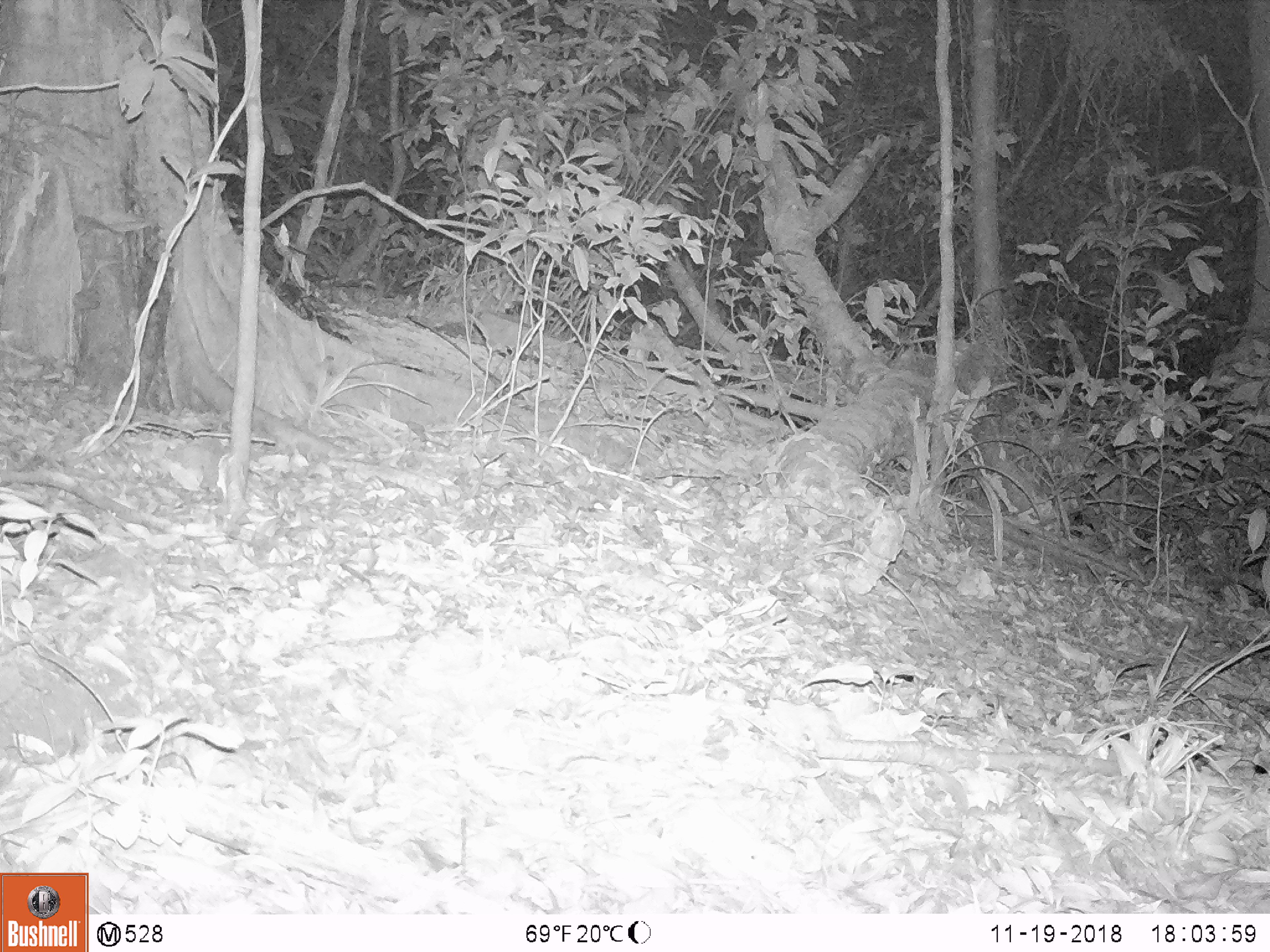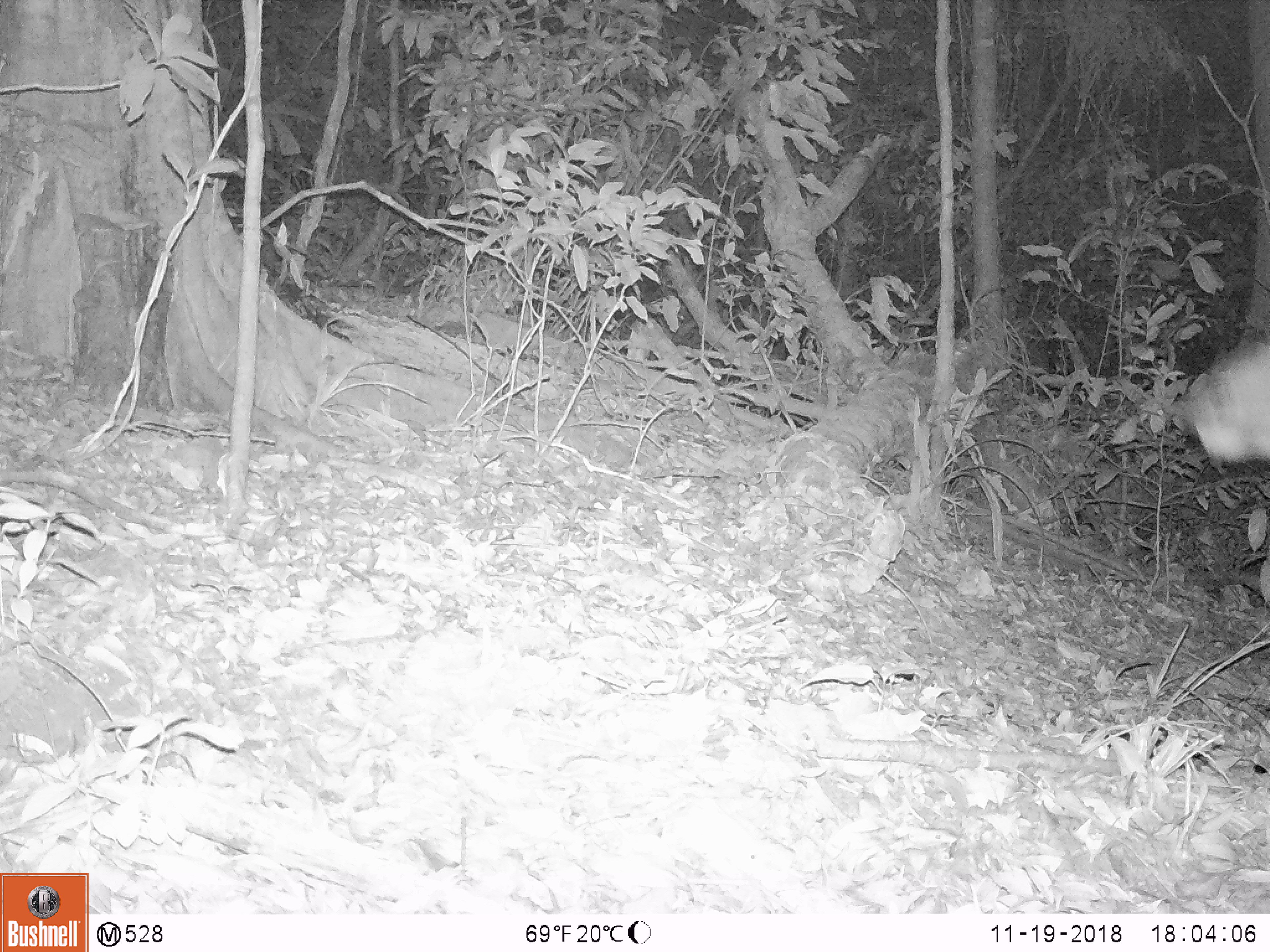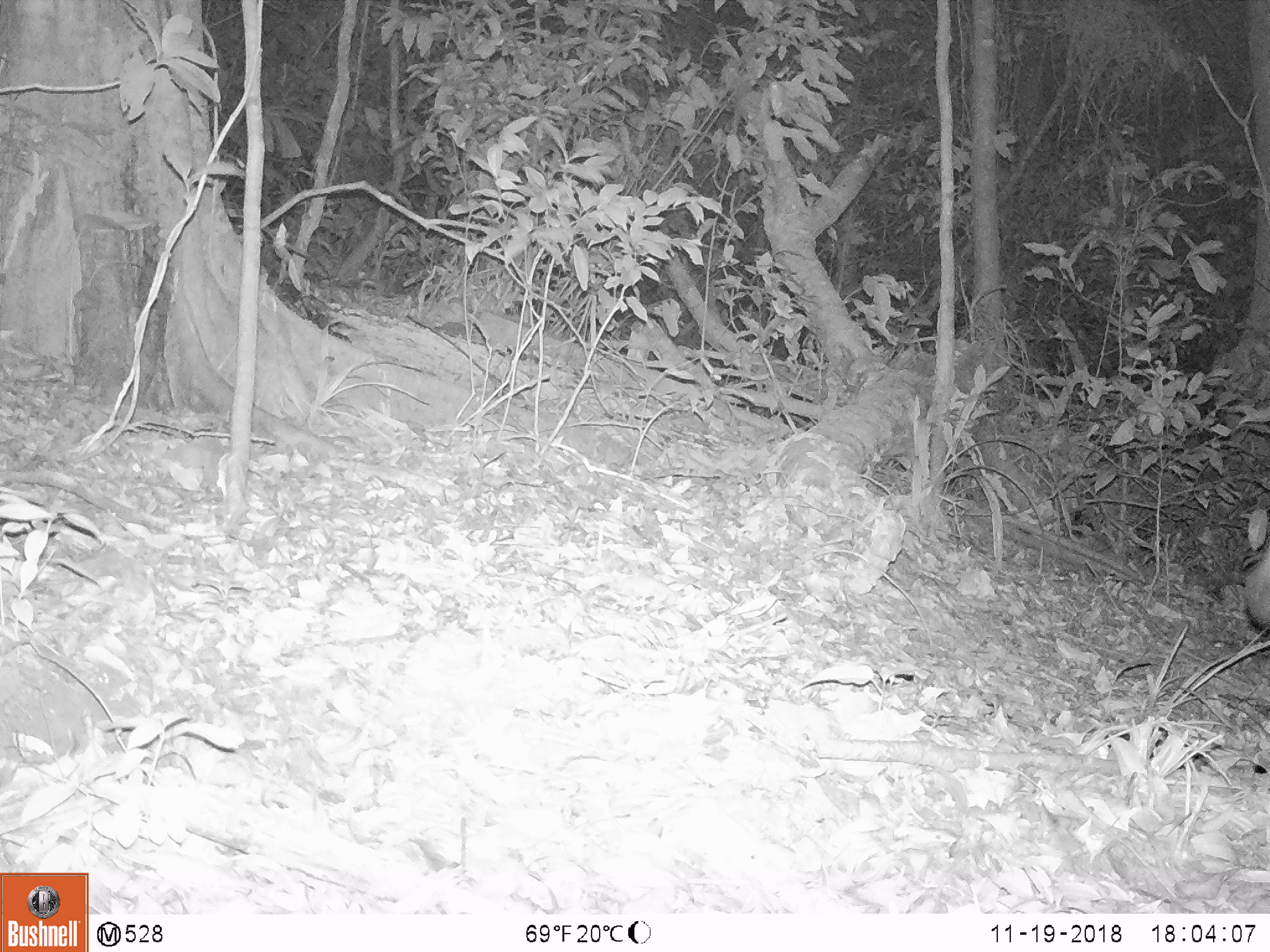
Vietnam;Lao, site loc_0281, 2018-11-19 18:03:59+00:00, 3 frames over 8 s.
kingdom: Animalia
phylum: Chordata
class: Mammalia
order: Artiodactyla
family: Cervidae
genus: Rusa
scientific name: Rusa unicolor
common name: sambar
Sambar (Rusa unicolor). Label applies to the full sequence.